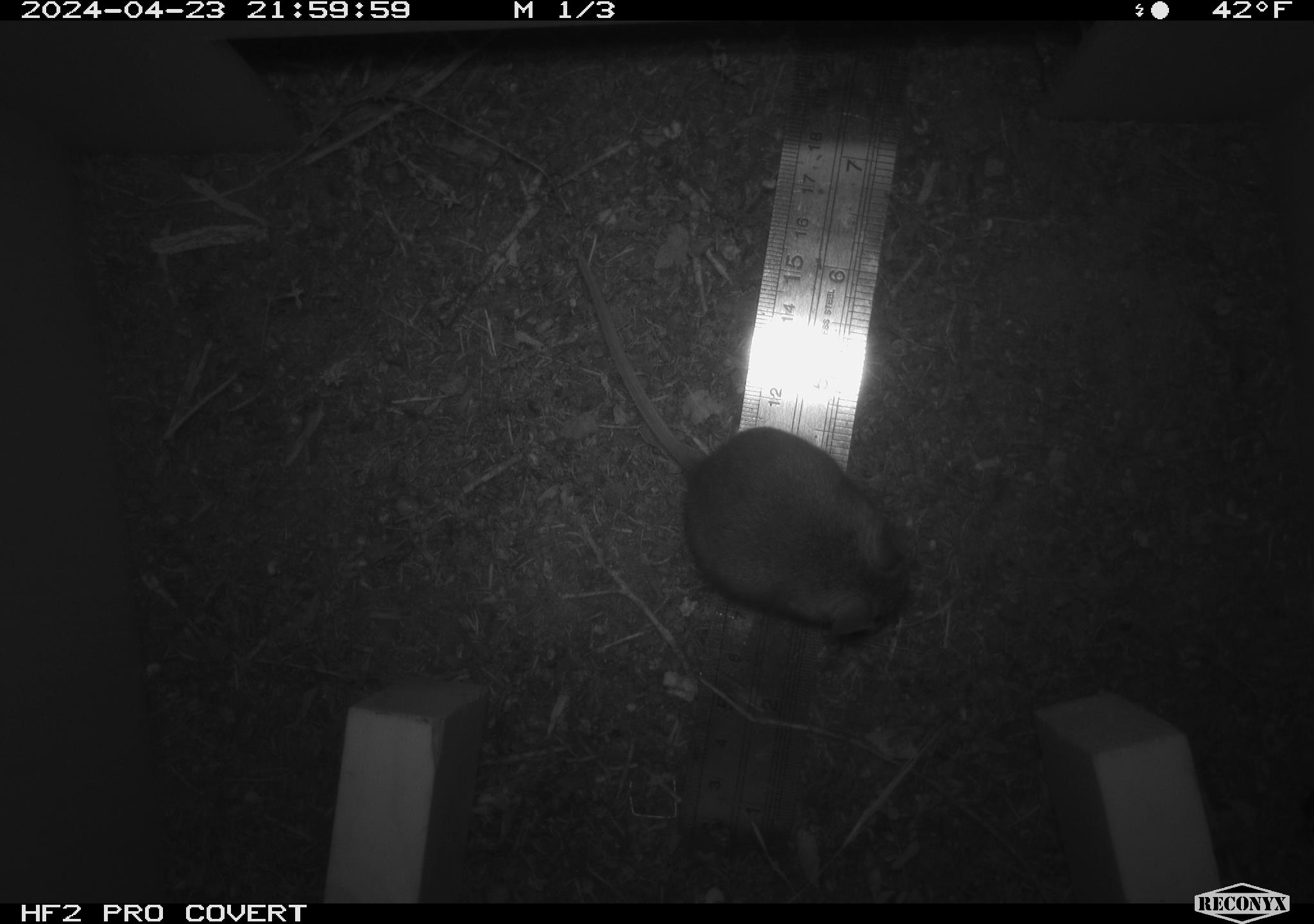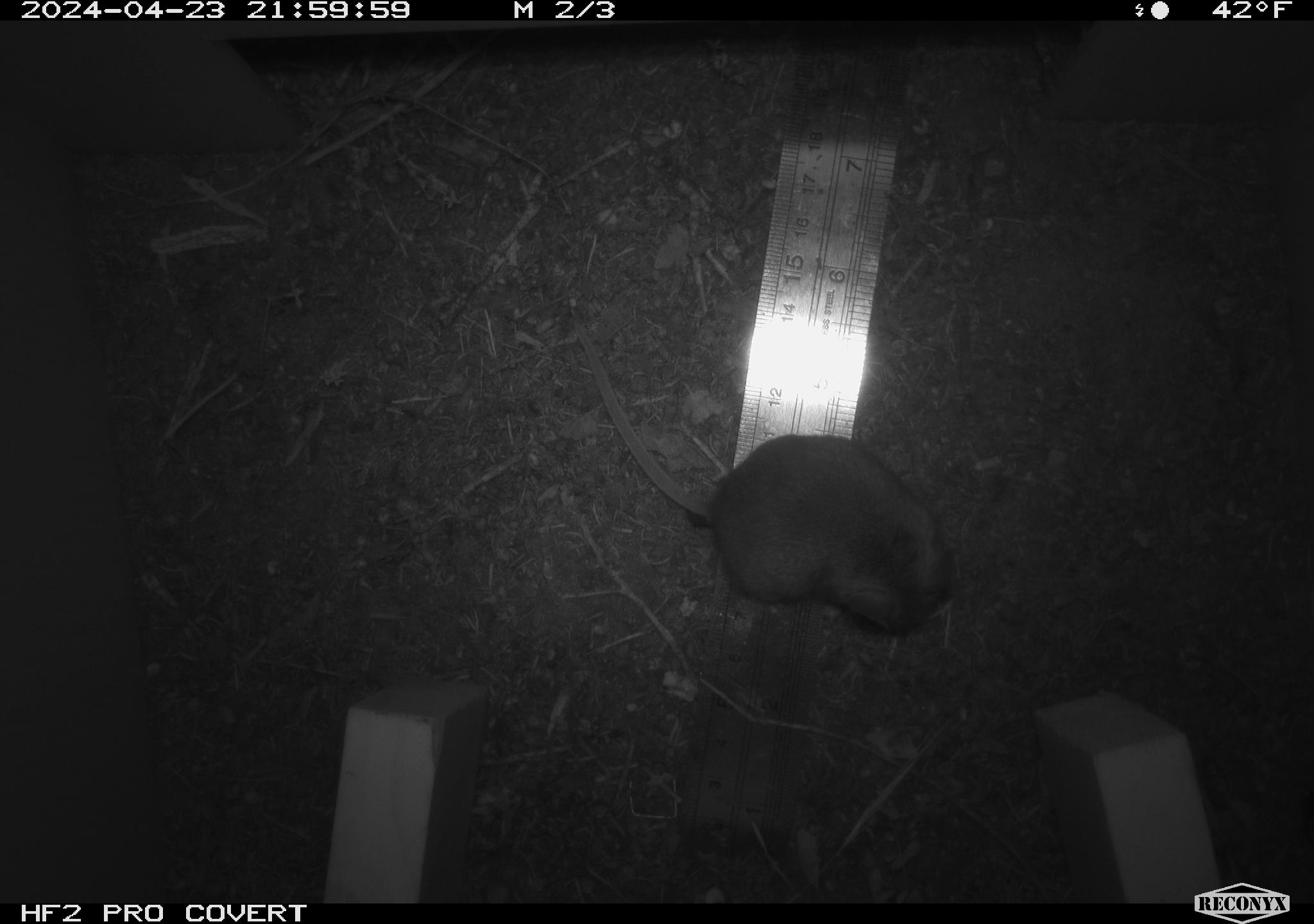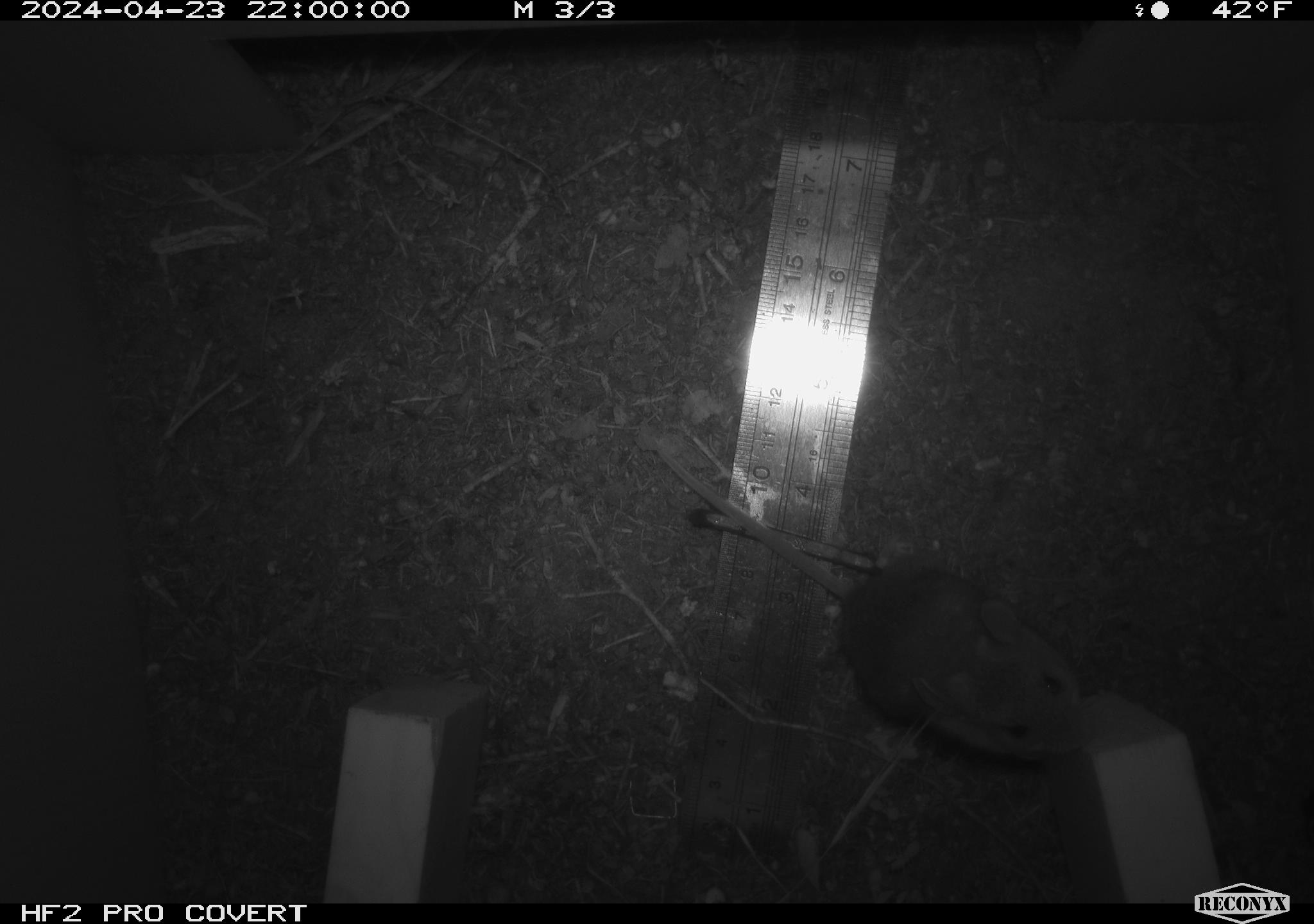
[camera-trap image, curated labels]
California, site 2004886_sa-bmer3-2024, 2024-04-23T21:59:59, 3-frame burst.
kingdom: Animalia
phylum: Chordata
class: Mammalia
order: Rodentia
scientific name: Rodentia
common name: mouse species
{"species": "mouse species (Rodentia)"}